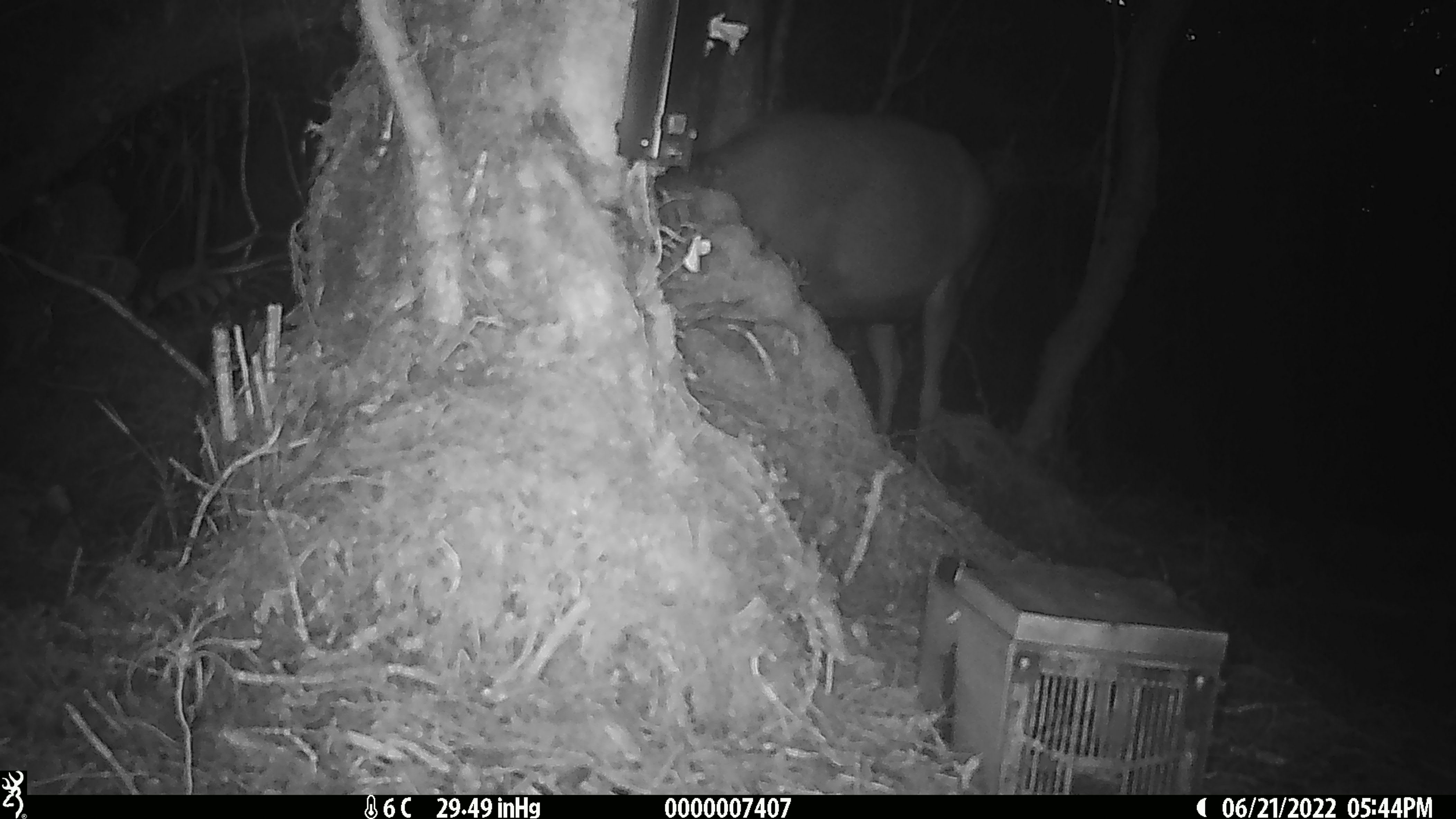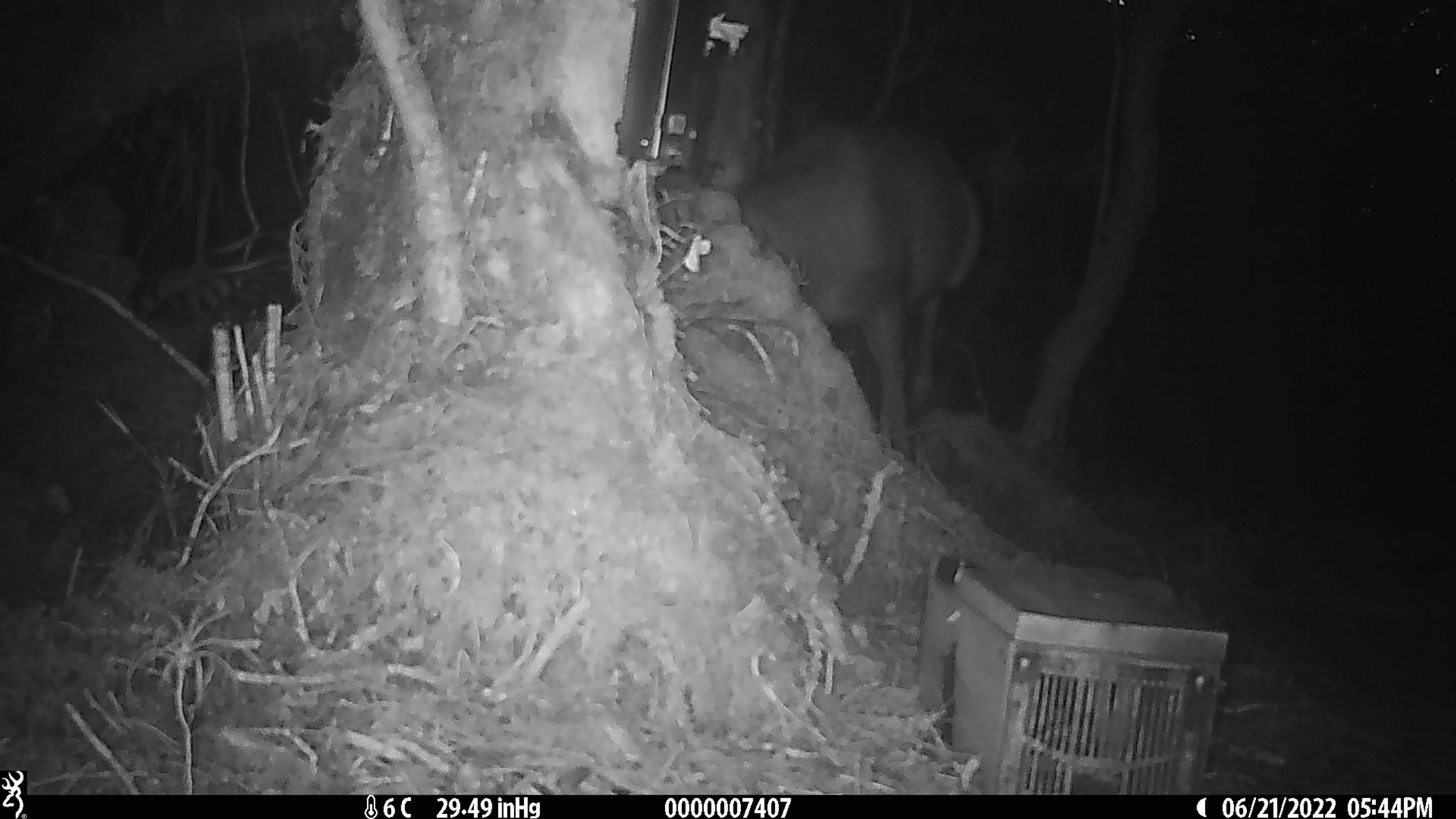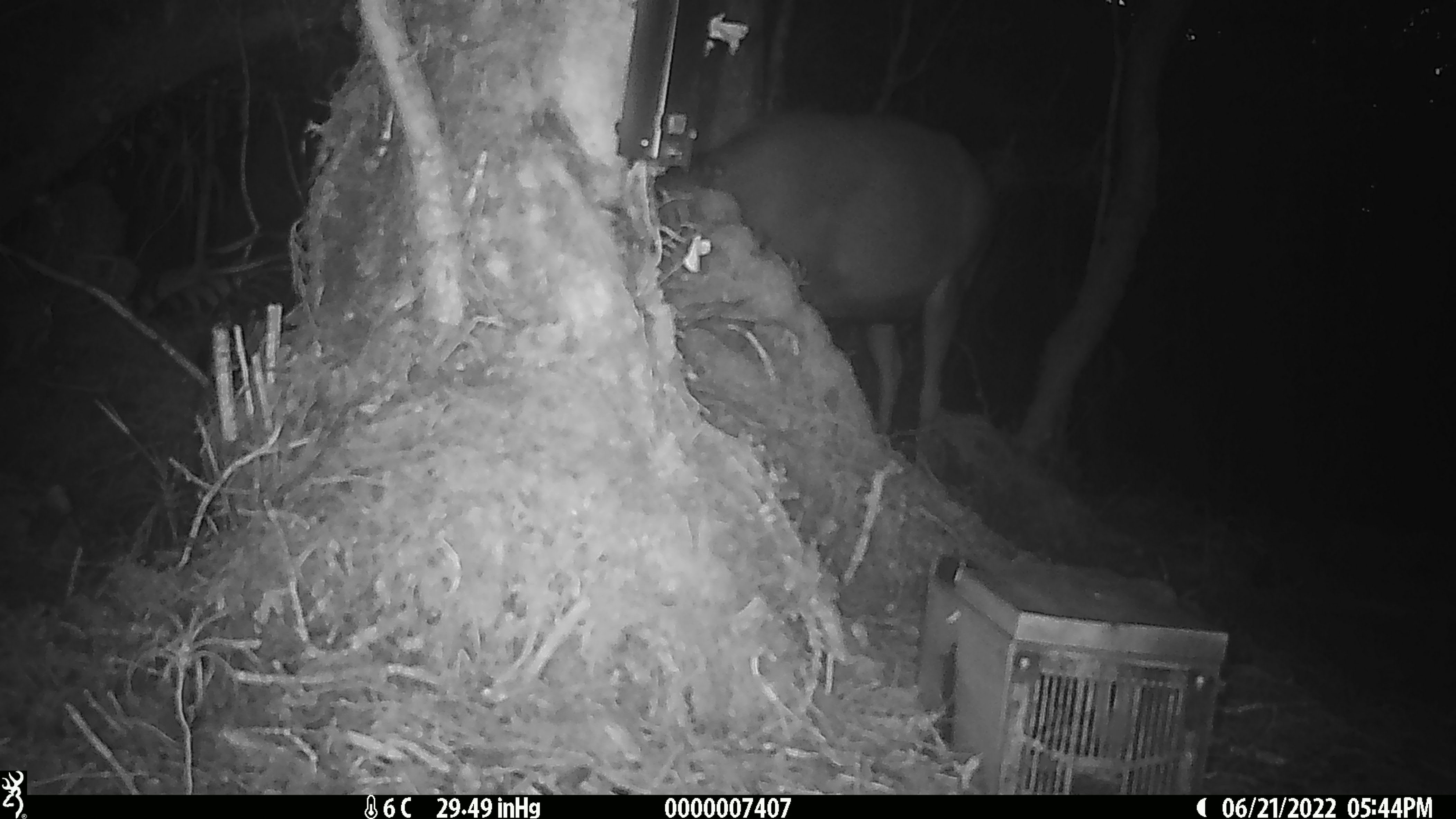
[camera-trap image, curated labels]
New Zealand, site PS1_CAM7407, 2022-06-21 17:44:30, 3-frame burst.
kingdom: Animalia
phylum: Chordata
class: Mammalia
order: Artiodactyla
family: Cervidae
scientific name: Cervidae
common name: deer